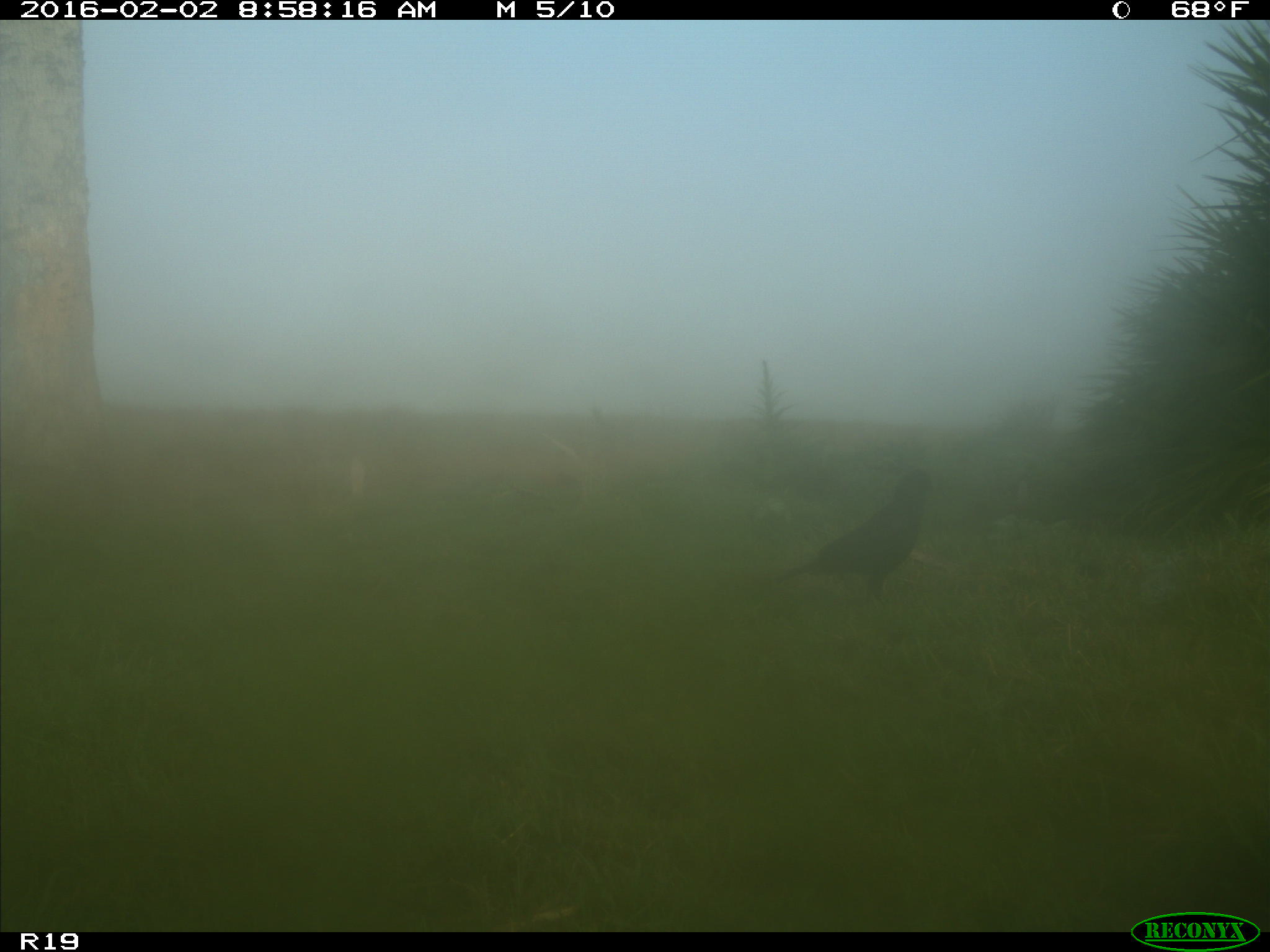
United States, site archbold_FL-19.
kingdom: Animalia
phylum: Chordata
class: Aves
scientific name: Aves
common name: birds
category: unidentified bird